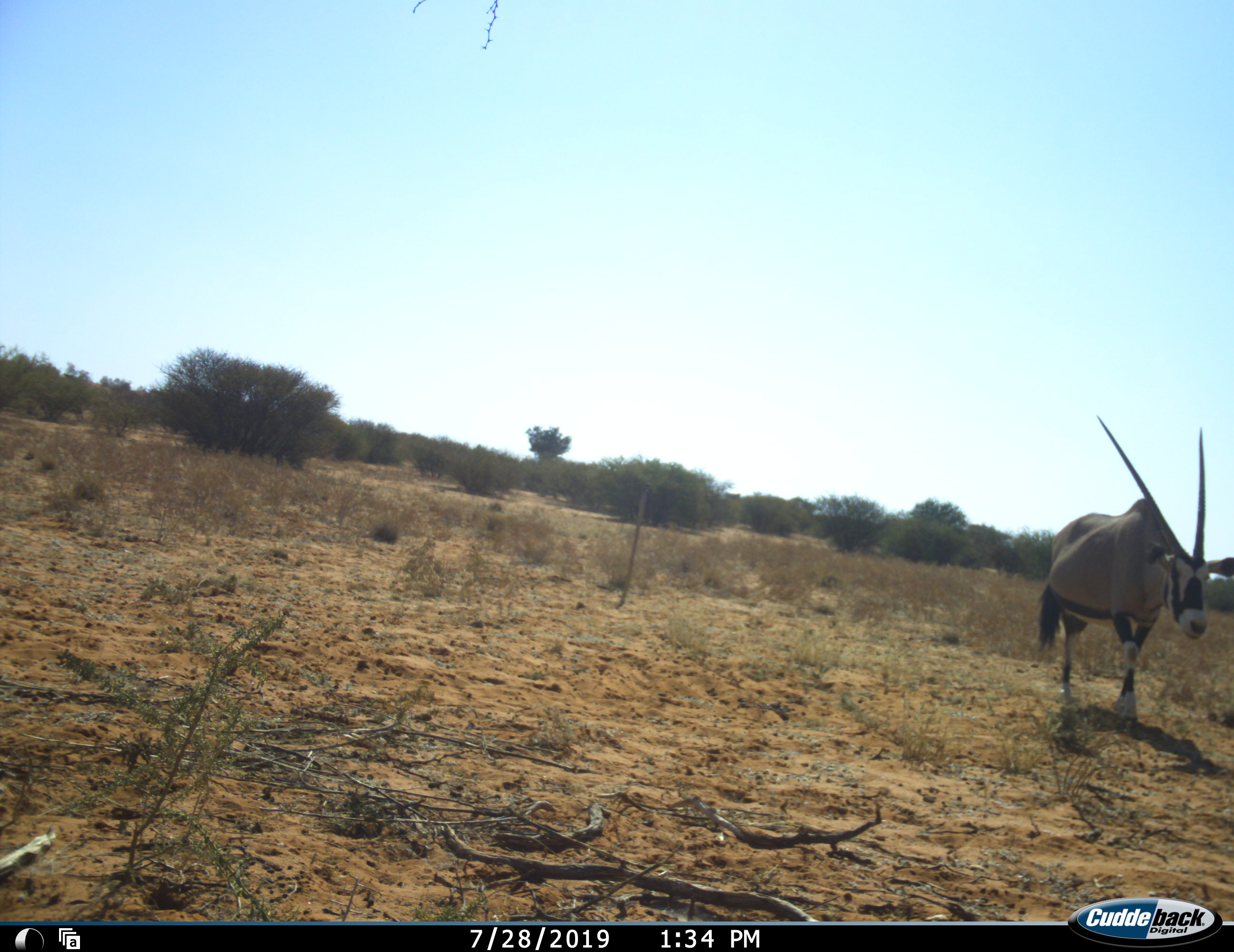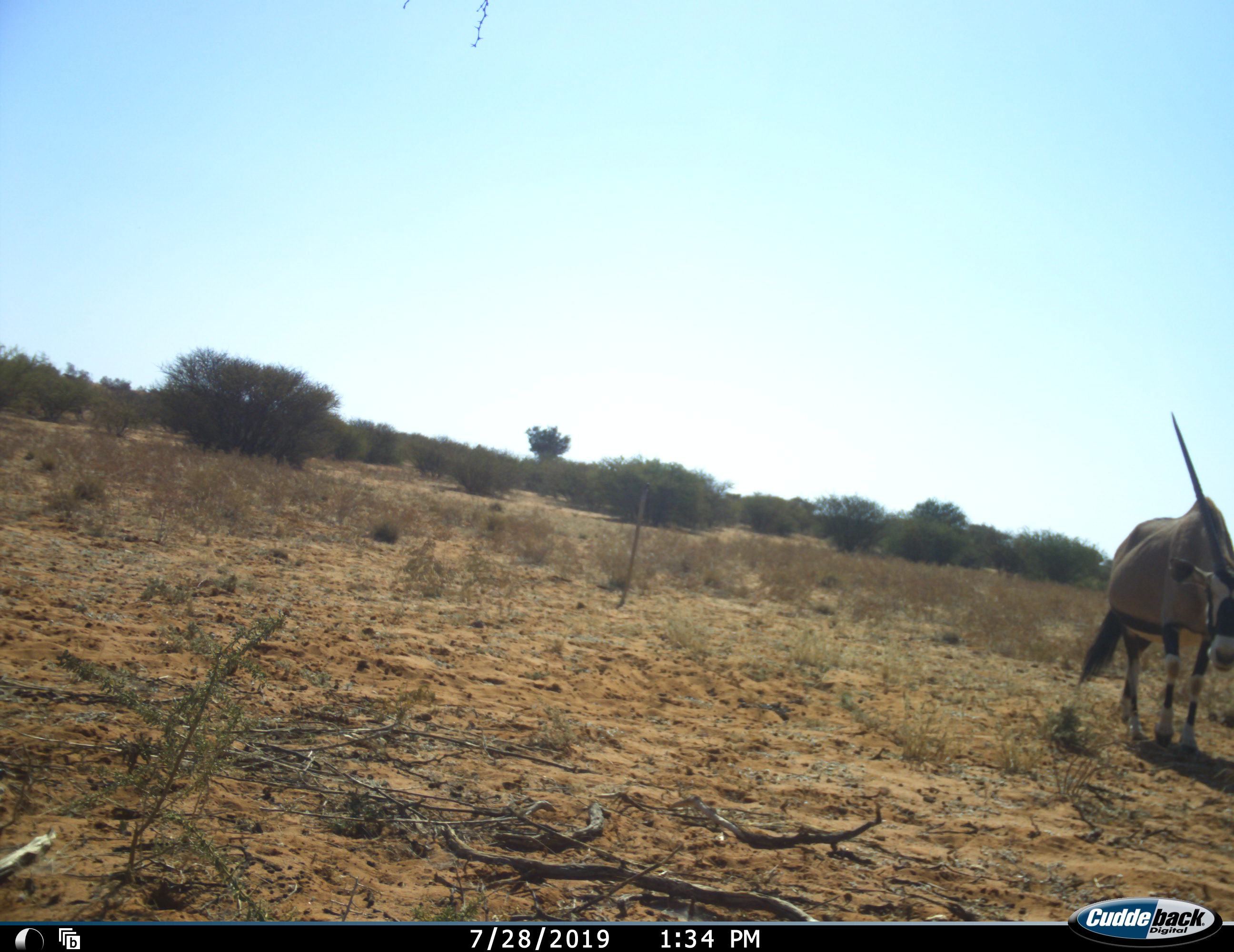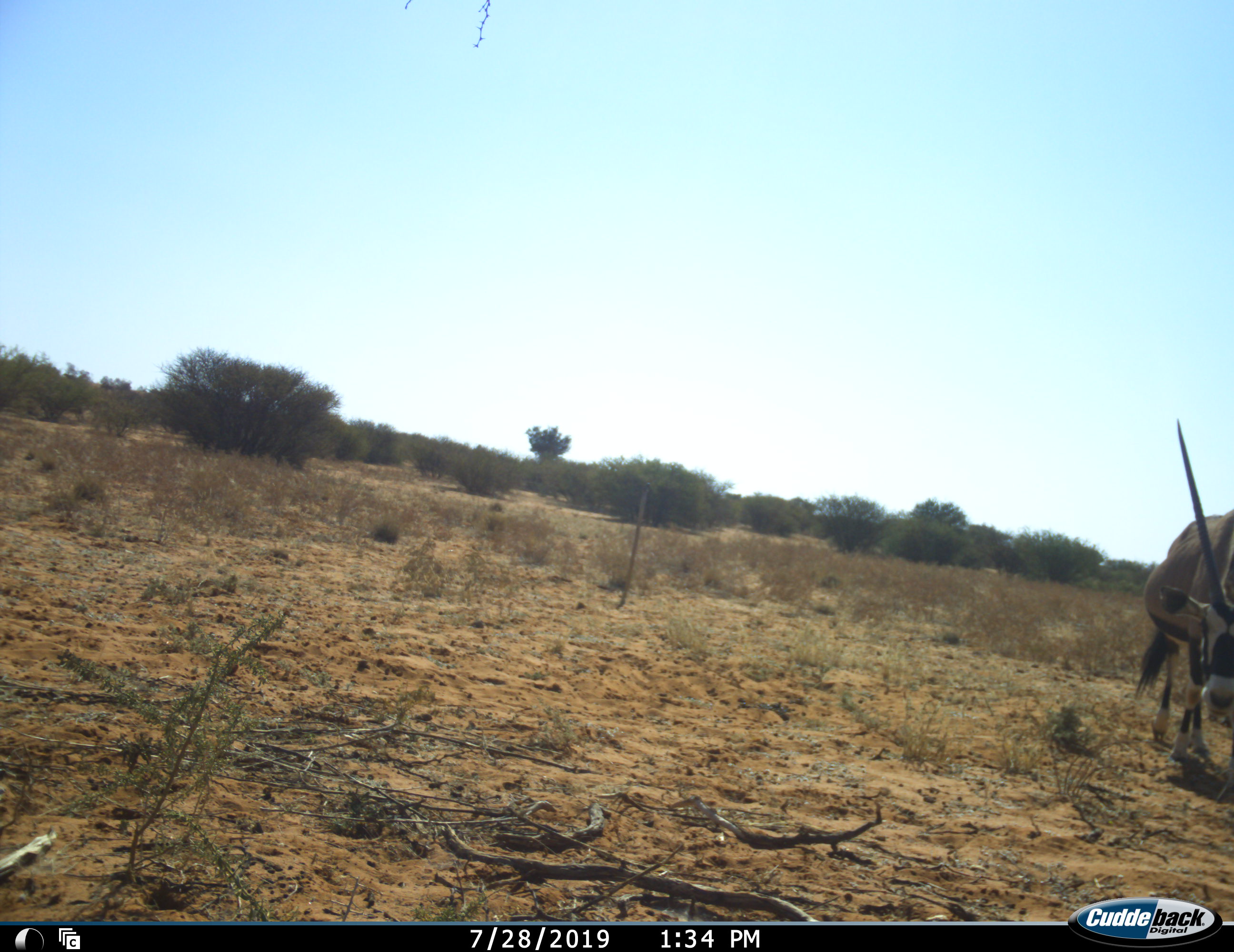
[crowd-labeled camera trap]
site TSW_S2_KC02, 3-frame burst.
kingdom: Animalia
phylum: Chordata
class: Mammalia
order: Artiodactyla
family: Bovidae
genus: Oryx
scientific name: Oryx gazella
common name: gemsbok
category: oryx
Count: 1.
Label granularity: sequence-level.